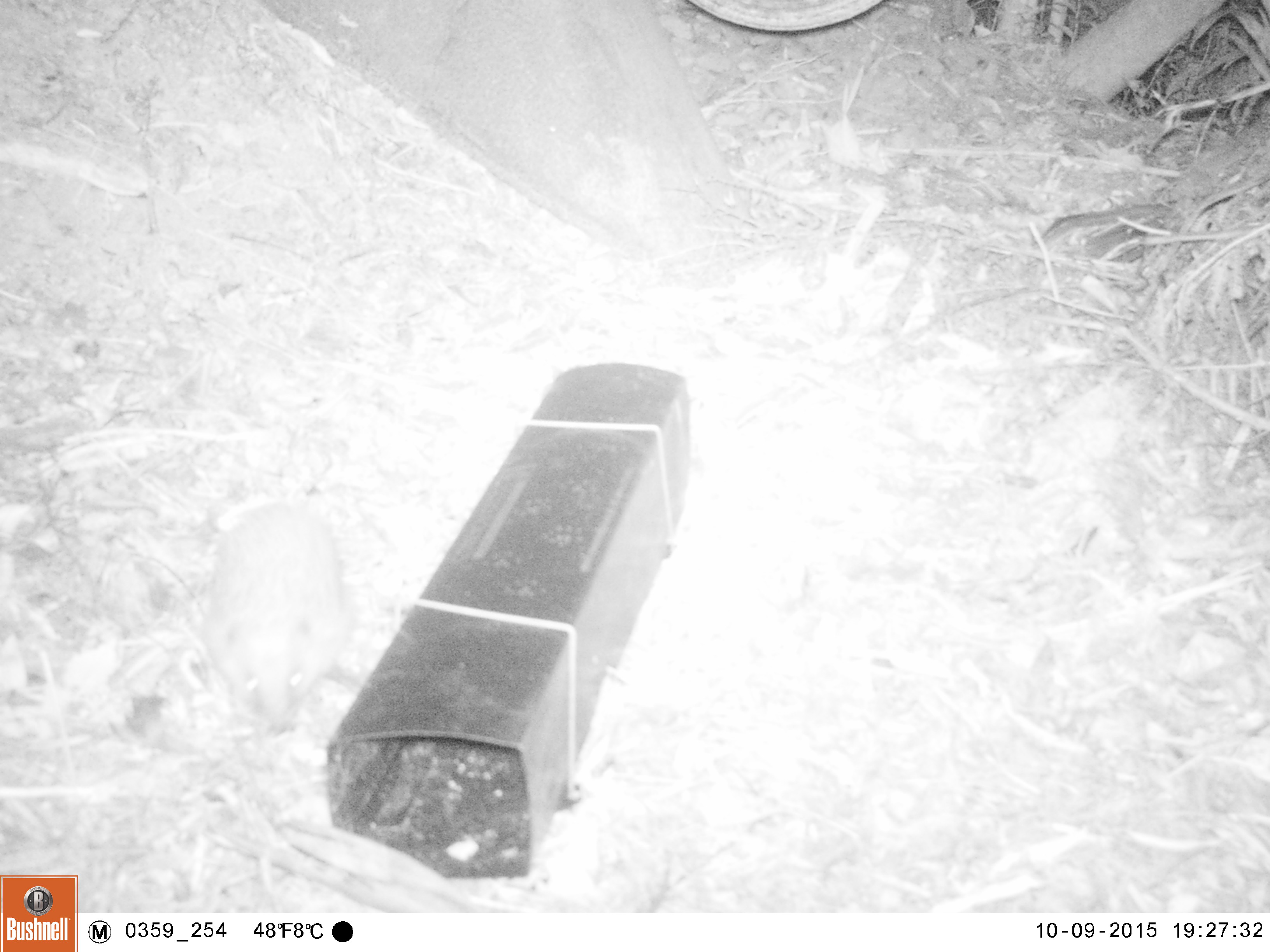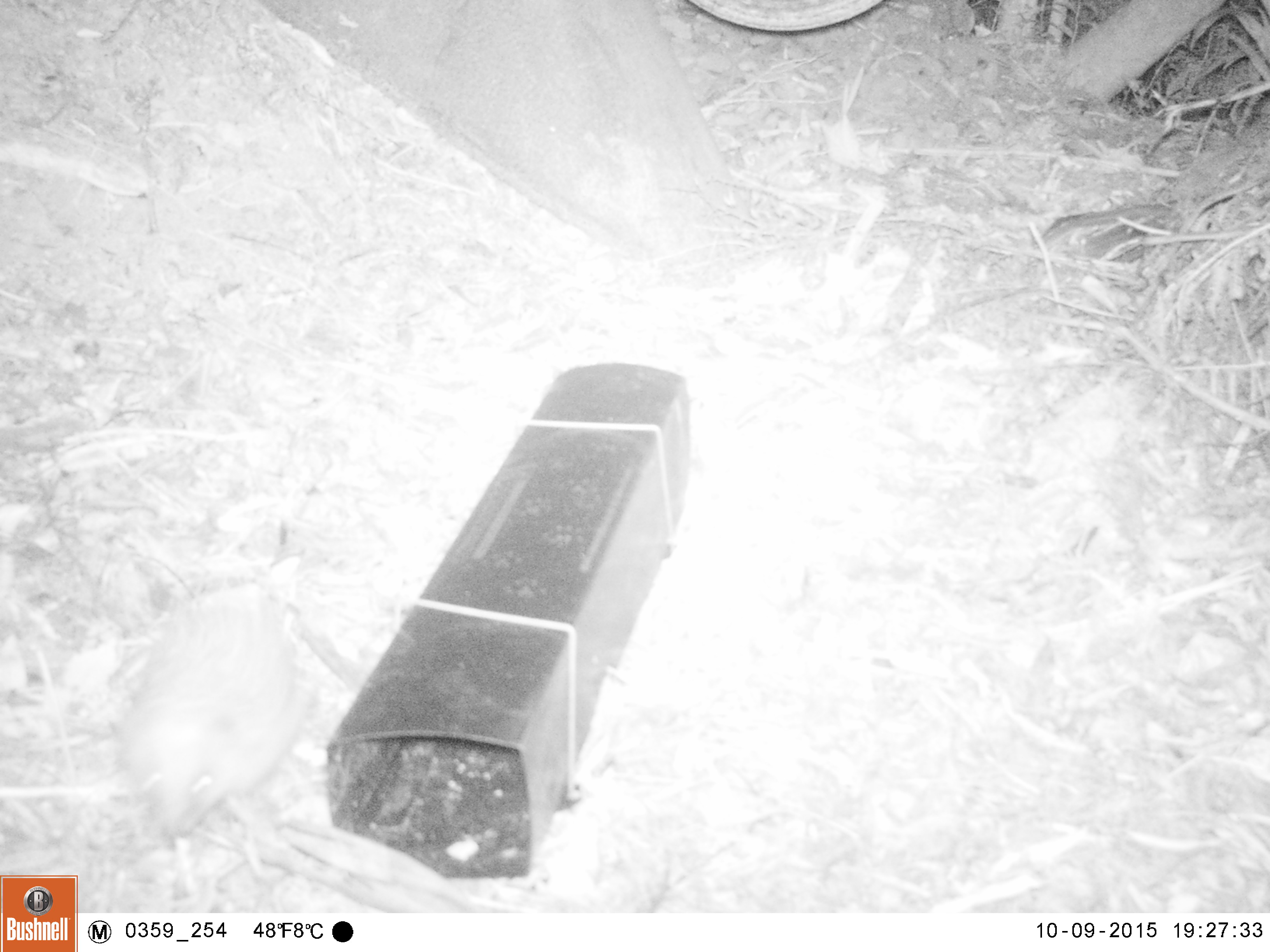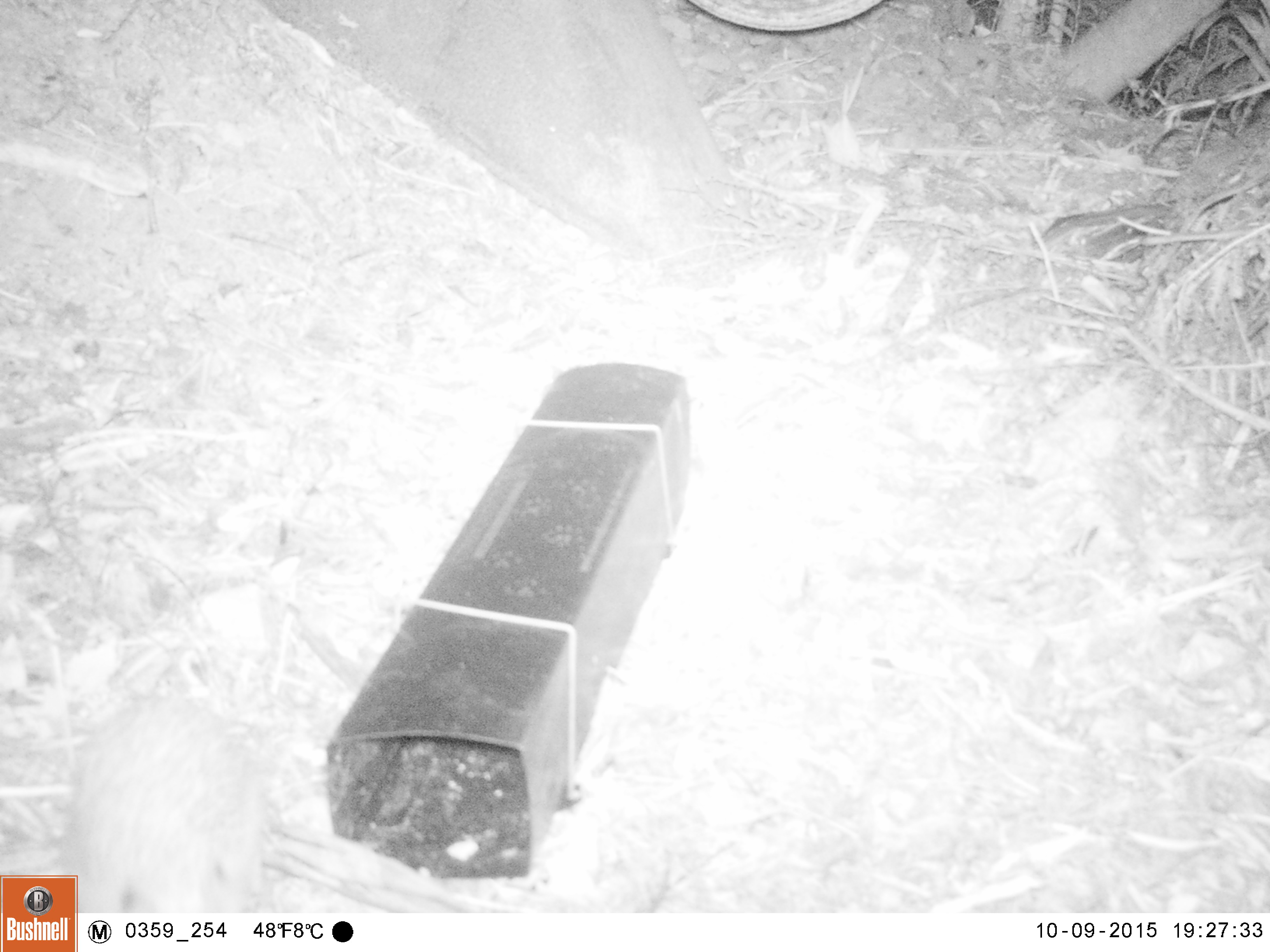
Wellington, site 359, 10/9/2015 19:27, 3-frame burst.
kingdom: Animalia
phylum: Chordata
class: Mammalia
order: Eulipotyphla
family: Erinaceidae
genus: Erinaceus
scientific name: Erinaceus europaeus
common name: hedgehog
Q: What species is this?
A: Hedgehog (Erinaceus europaeus).